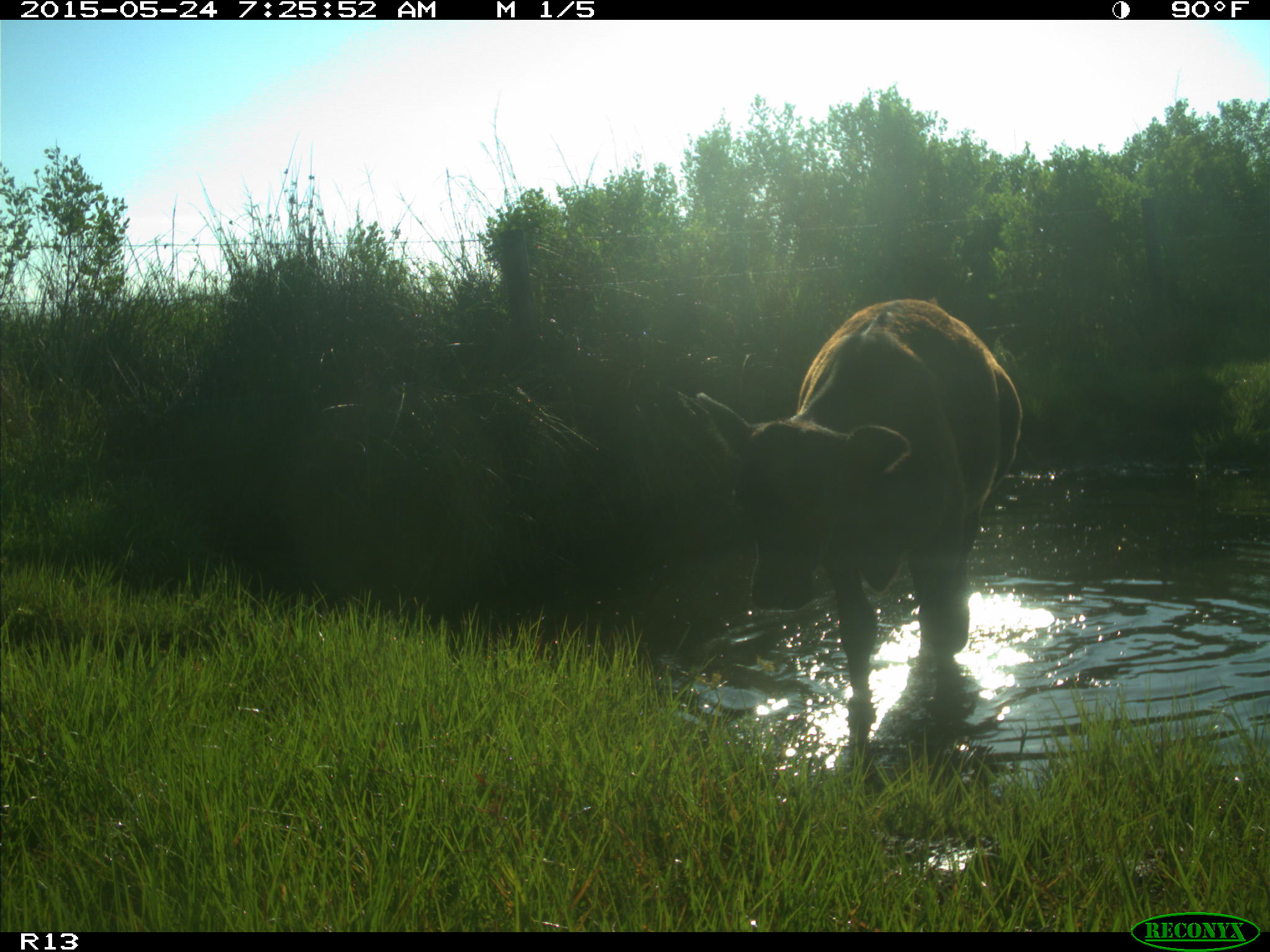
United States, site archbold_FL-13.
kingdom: Animalia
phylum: Chordata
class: Mammalia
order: Artiodactyla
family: Bovidae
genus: Bos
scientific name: Bos taurus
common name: domestic cow